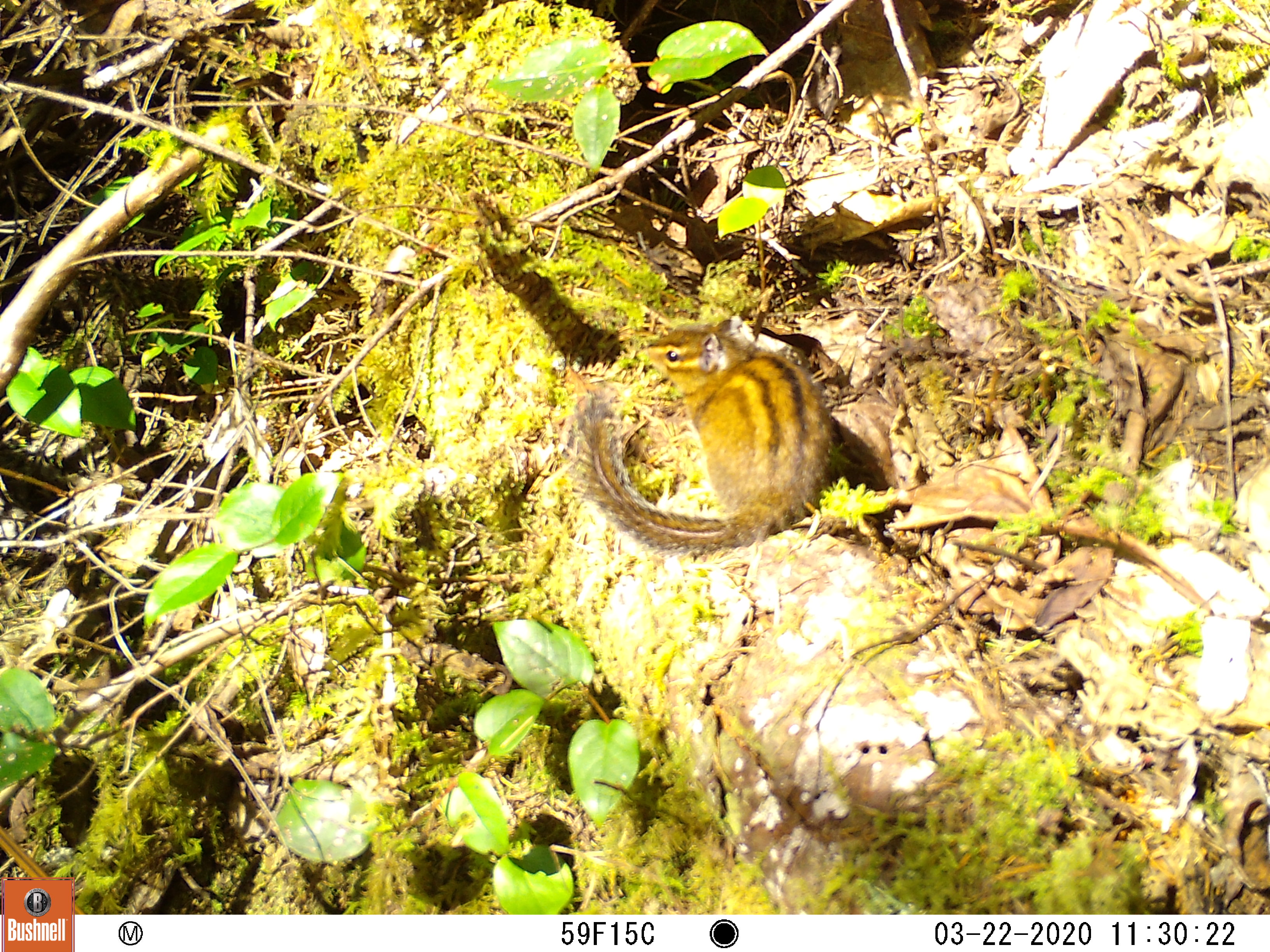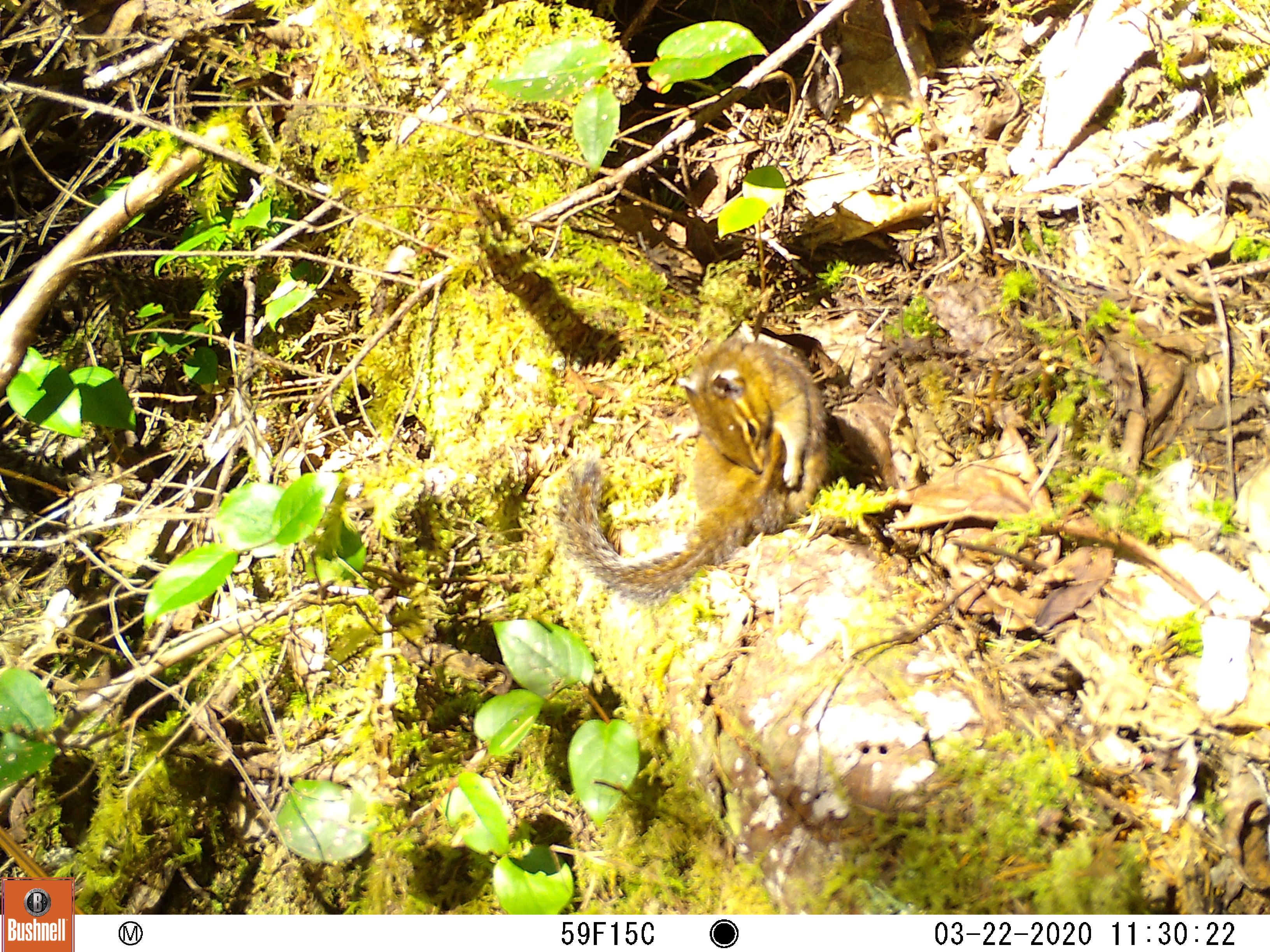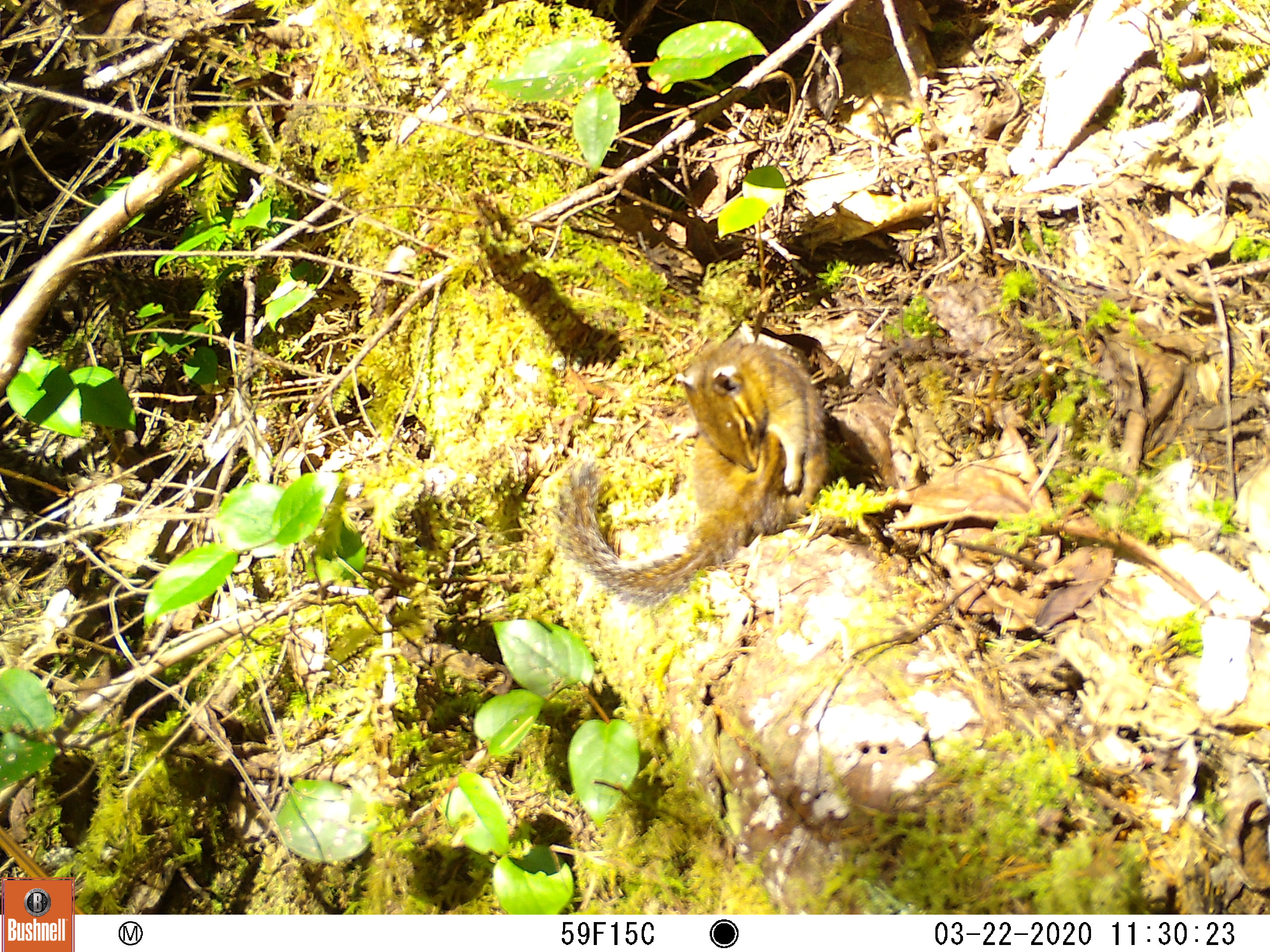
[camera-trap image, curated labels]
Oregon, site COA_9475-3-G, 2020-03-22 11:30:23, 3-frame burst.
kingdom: Animalia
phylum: Chordata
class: Mammalia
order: Rodentia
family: Sciuridae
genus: Neotamias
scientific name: Neotamias townsendii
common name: townsend's chipmunk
Townsend's chipmunk (Neotamias townsendii).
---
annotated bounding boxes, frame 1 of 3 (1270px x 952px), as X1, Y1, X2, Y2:
townsend's chipmunk: 569, 305, 845, 561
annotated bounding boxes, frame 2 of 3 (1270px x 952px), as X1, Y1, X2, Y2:
townsend's chipmunk: 558, 311, 841, 607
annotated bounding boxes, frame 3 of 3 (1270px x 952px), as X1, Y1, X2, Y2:
townsend's chipmunk: 545, 326, 841, 615